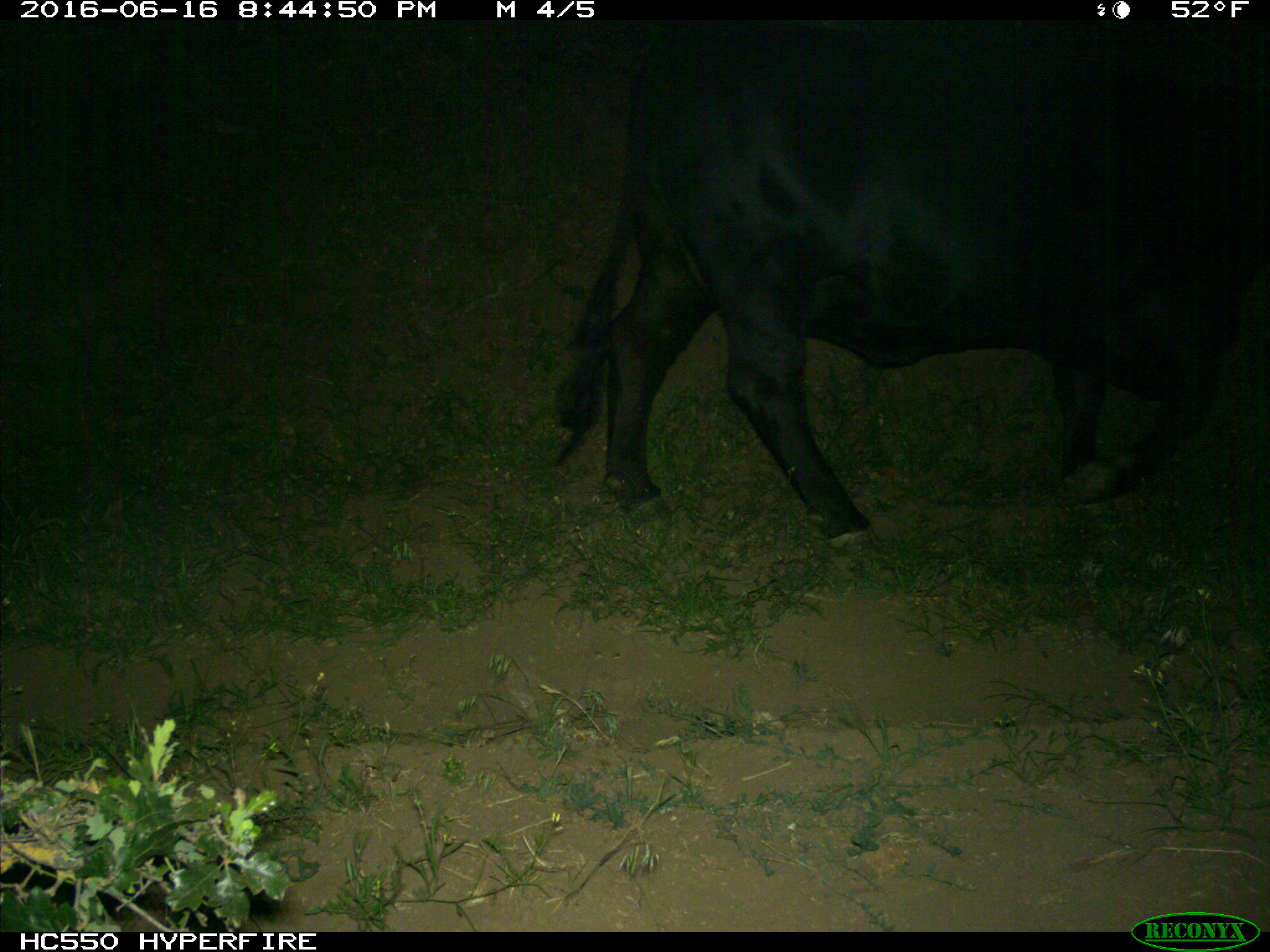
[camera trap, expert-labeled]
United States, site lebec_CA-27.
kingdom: Animalia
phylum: Chordata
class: Mammalia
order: Artiodactyla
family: Bovidae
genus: Bos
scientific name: Bos taurus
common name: domestic cow